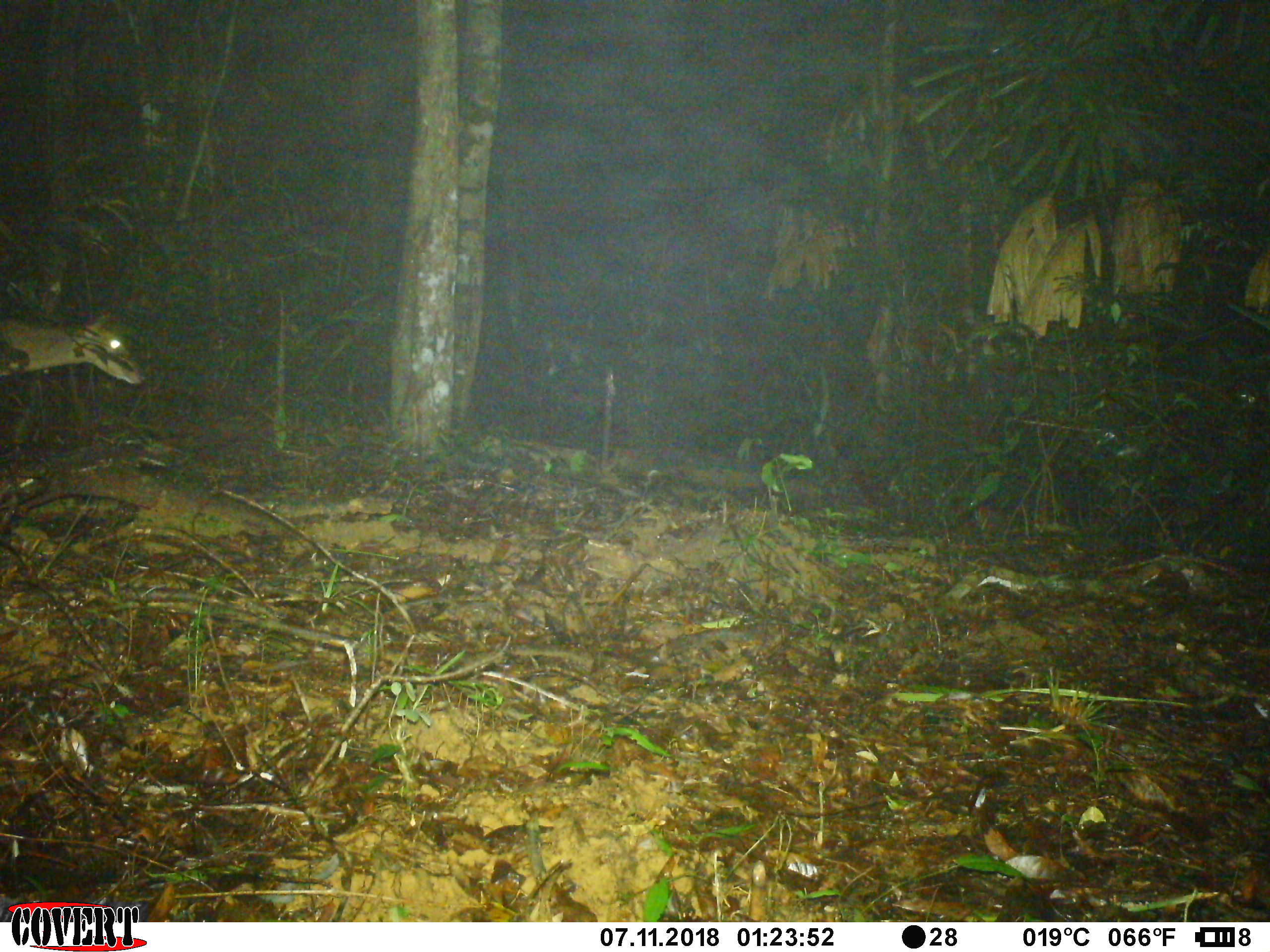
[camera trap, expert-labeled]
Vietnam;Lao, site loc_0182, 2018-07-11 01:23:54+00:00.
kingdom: Animalia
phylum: Chordata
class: Mammalia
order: Artiodactyla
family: Cervidae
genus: Muntiacus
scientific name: Muntiacus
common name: muntjacs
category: unidentified muntjac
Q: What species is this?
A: Unidentified muntjac (muntjacs) (Muntiacus).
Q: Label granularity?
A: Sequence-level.